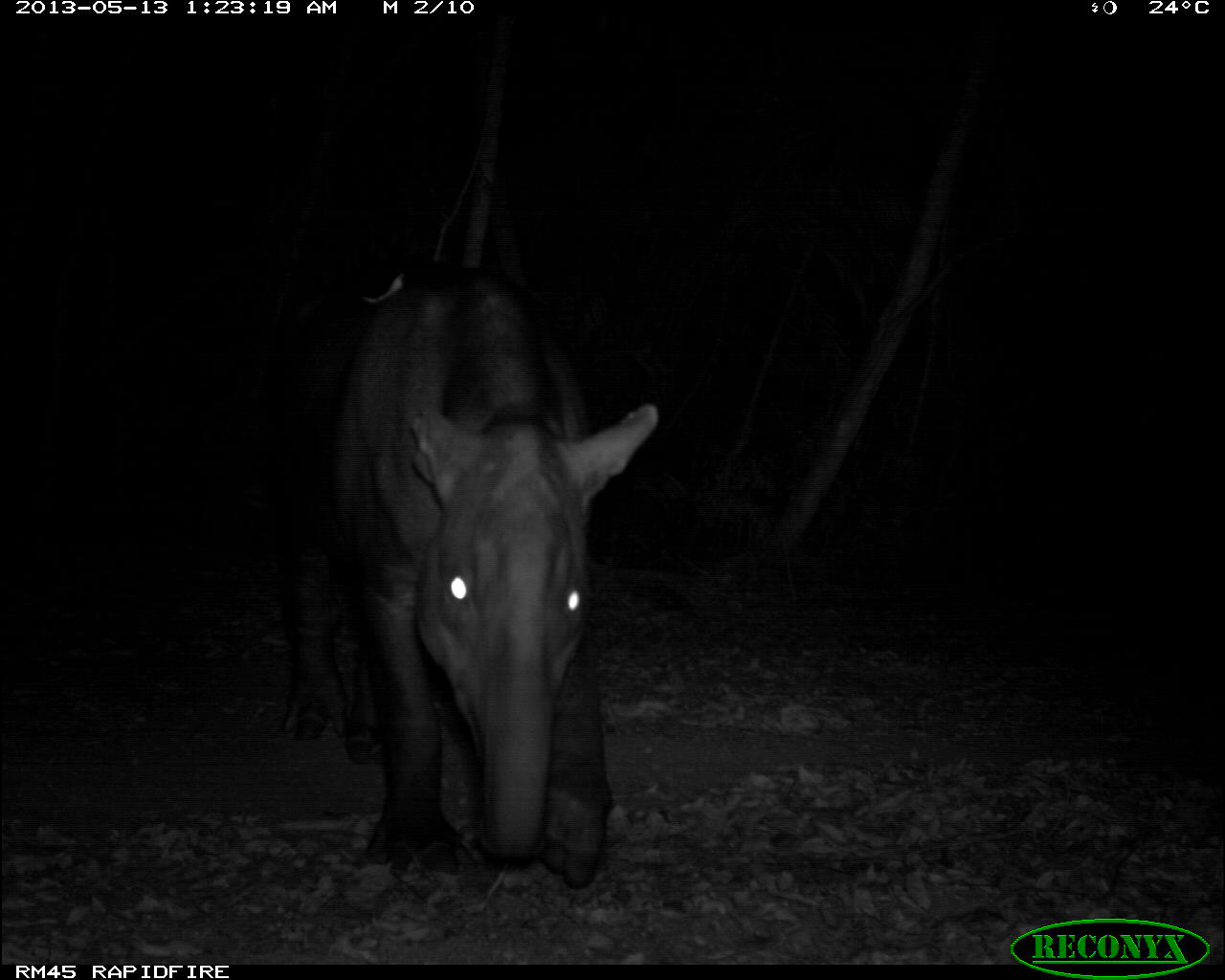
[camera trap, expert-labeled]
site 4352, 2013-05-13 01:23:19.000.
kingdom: Animalia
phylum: Chordata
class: Mammalia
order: Perissodactyla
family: Tapiridae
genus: Tapirus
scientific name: Tapirus bairdii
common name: baird's tapir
Tapirus bairdii (baird's tapir), count 2.